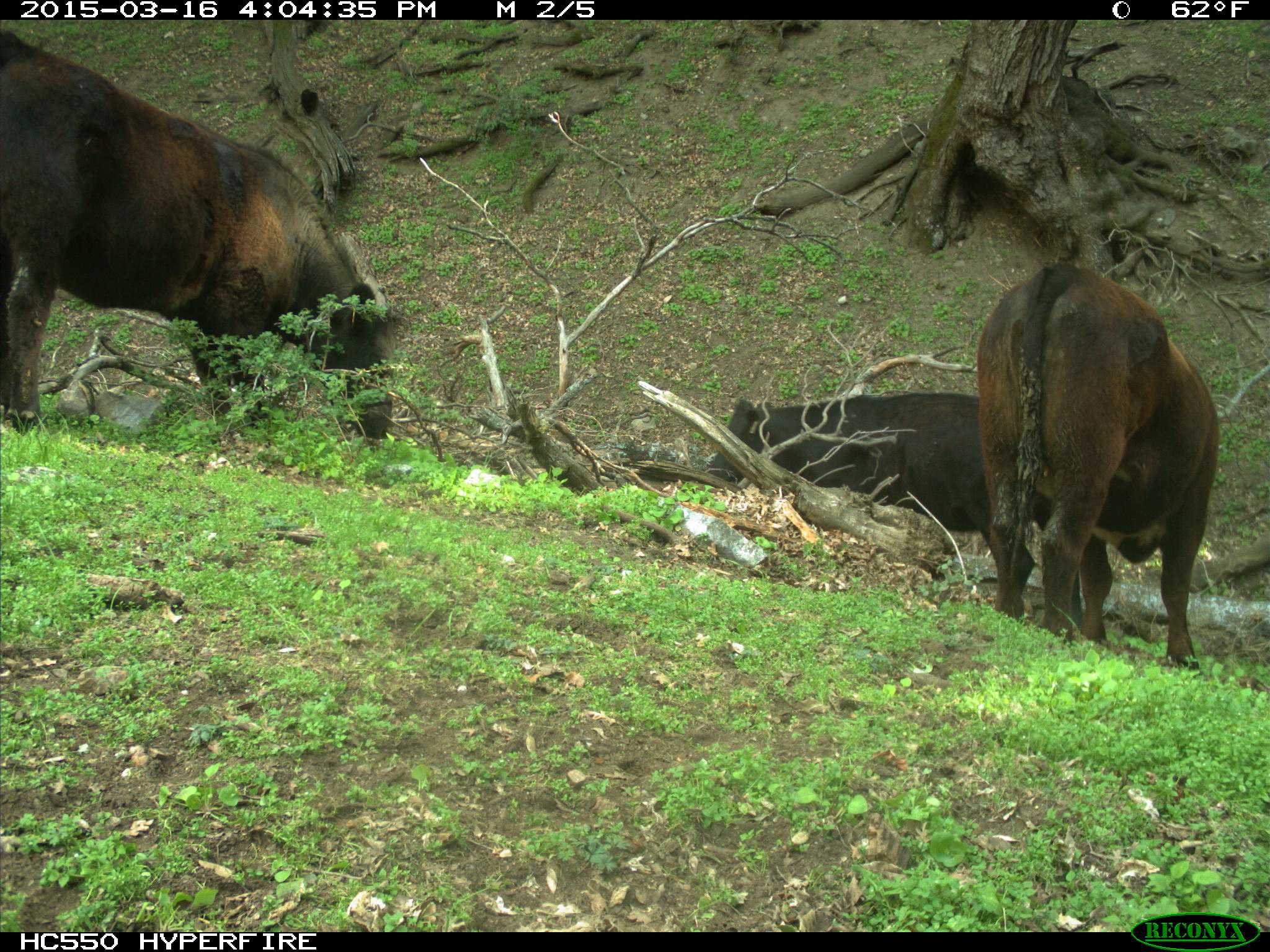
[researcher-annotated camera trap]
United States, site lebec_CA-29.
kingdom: Animalia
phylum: Chordata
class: Mammalia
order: Artiodactyla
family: Bovidae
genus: Bos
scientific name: Bos taurus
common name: domestic cow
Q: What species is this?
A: Bos taurus (domestic cow).